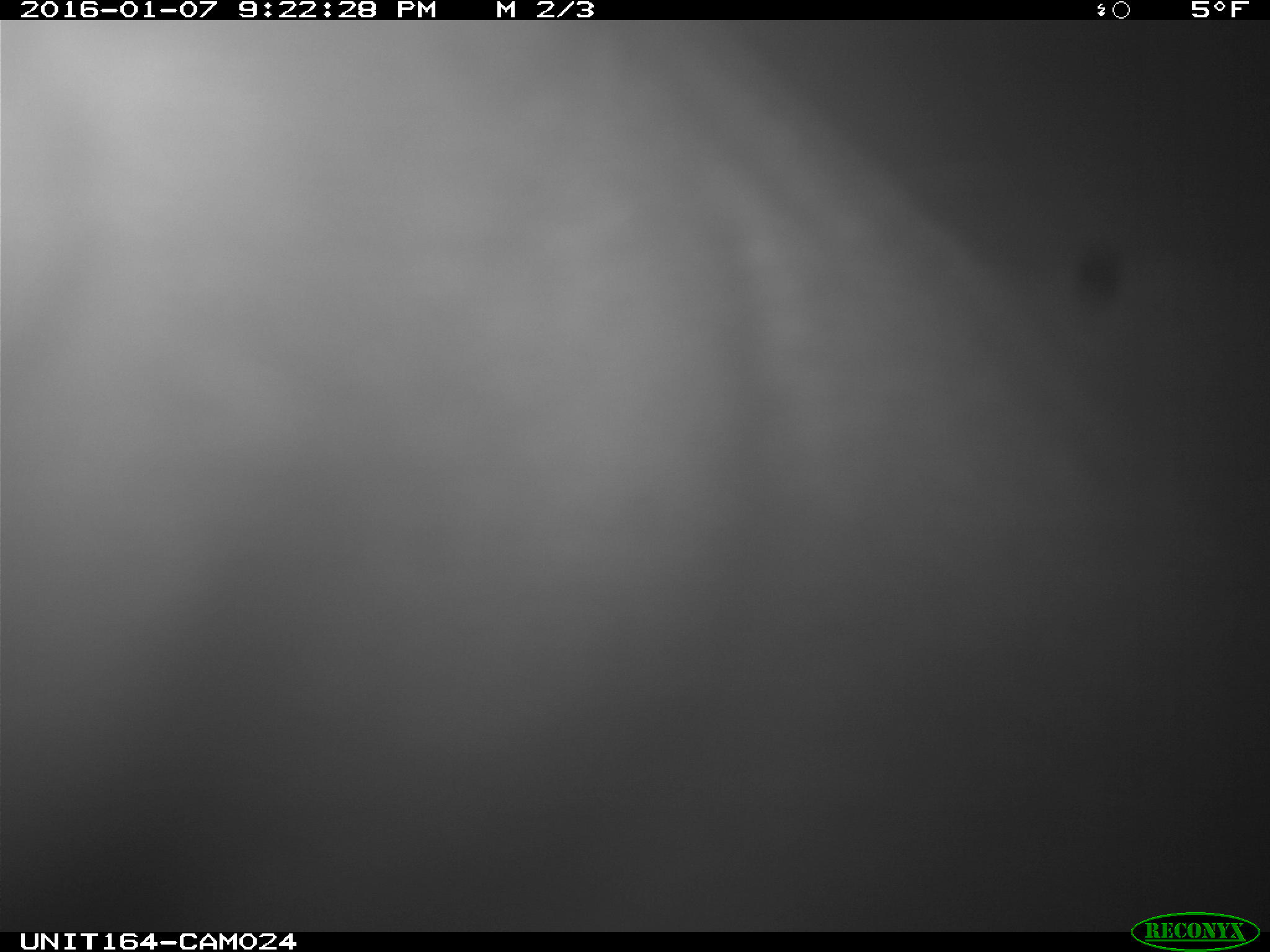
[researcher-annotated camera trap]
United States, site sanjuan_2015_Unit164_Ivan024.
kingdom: Animalia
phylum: Chordata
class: Mammalia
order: Artiodactyla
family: Cervidae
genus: Alces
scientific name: Alces alces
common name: moose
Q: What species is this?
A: Alces alces (moose).